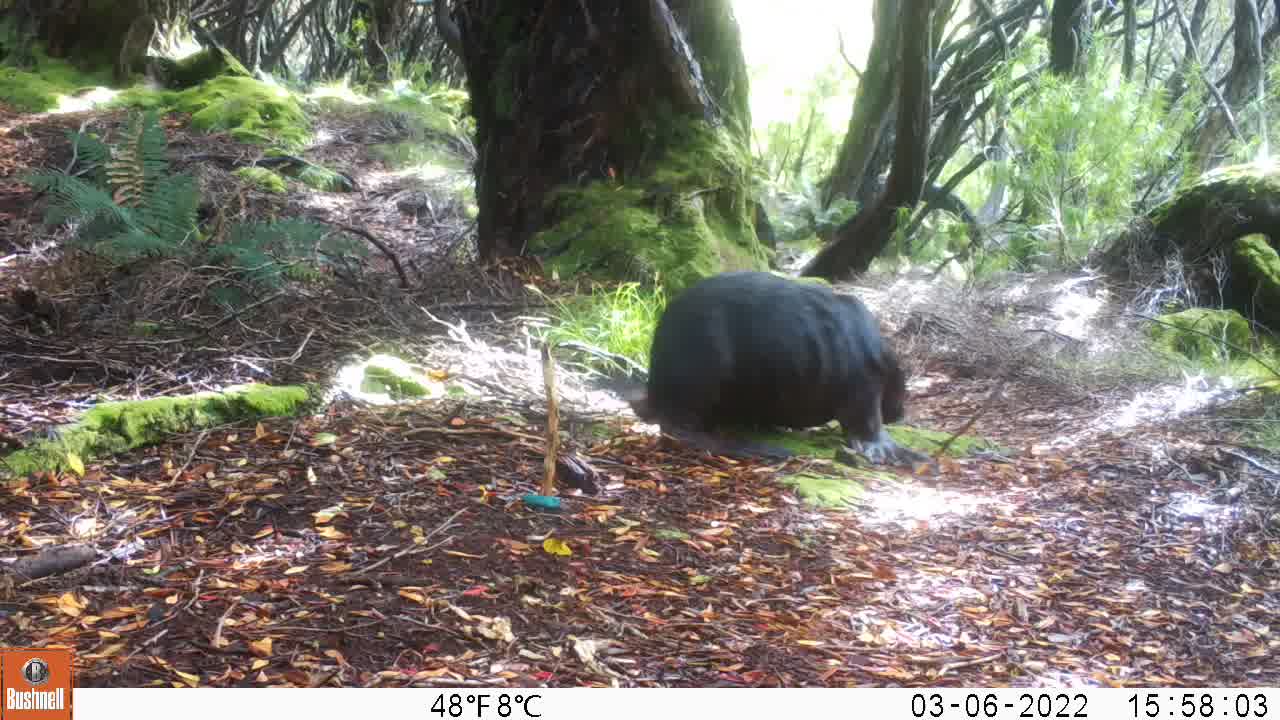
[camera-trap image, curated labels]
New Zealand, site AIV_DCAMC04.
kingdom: Animalia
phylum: Chordata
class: Mammalia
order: Carnivora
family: Otariidae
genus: Phocarctos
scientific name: Phocarctos hookeri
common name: new zealand sea lion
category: sealion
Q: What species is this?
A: Sealion (new zealand sea lion) (Phocarctos hookeri).